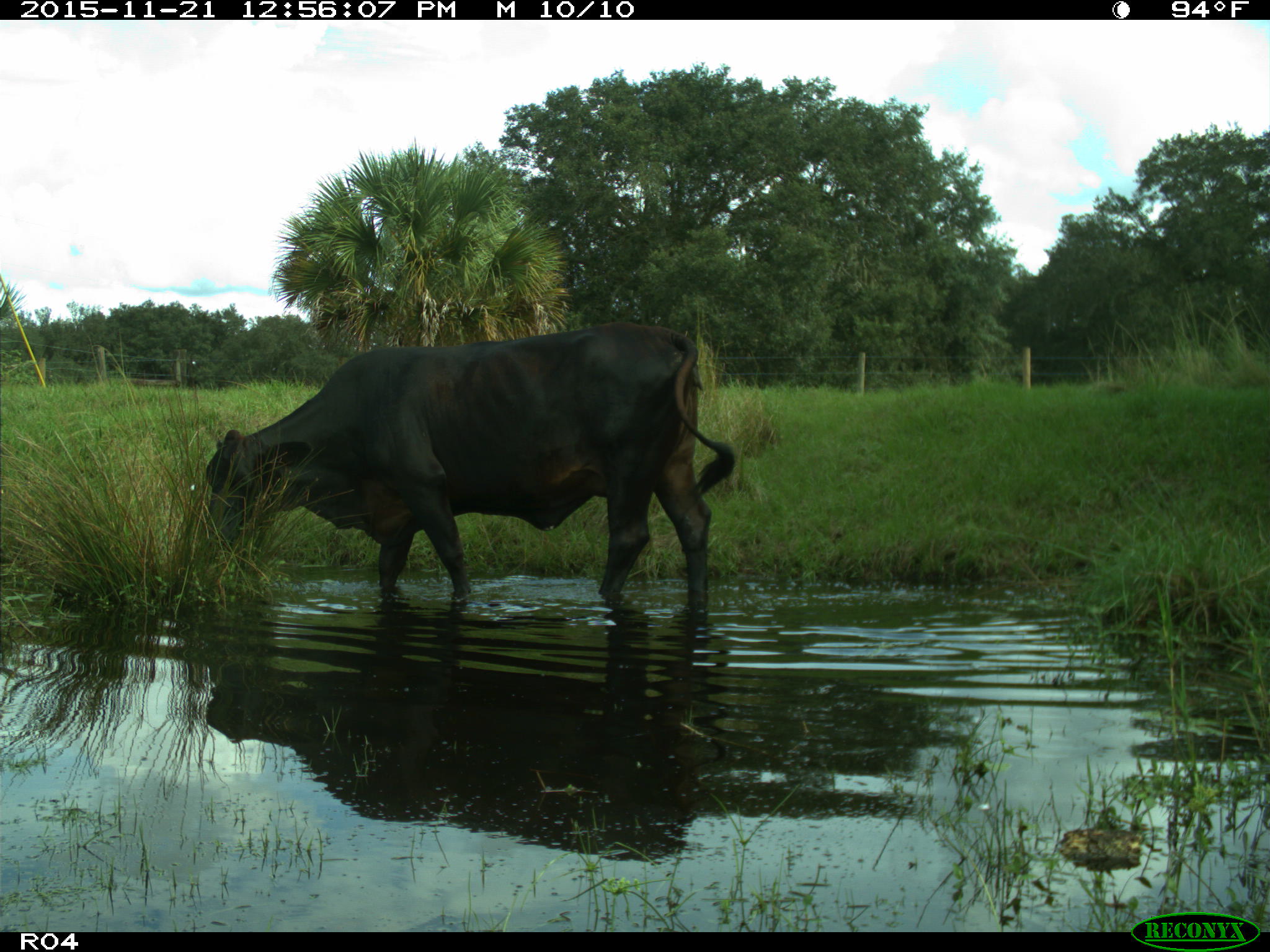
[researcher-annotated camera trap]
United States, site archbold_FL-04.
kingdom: Animalia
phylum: Chordata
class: Mammalia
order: Artiodactyla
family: Bovidae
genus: Bos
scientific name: Bos taurus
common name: domestic cow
Bos taurus (domestic cow).